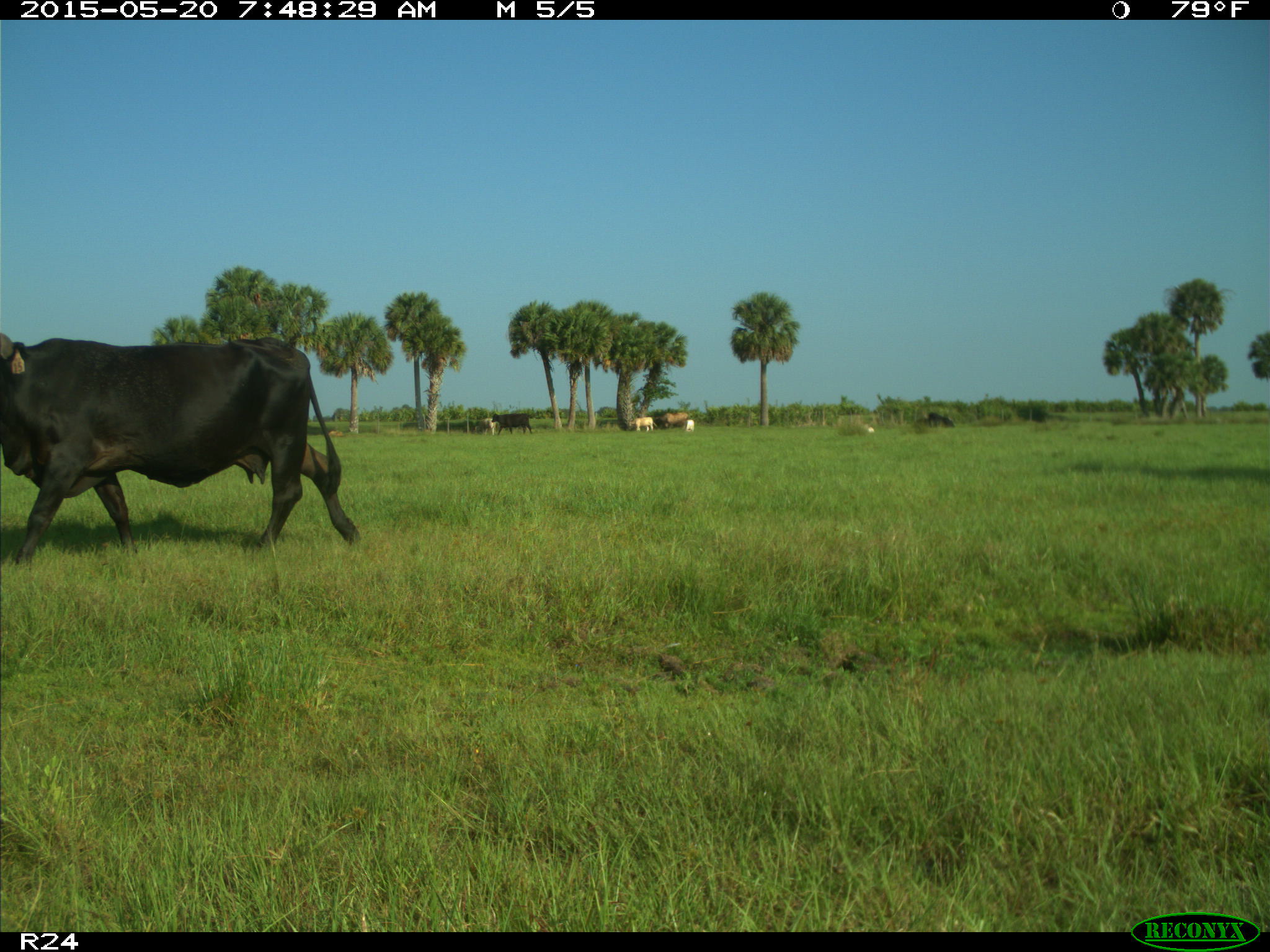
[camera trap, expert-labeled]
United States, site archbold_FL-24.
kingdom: Animalia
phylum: Chordata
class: Mammalia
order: Artiodactyla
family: Bovidae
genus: Bos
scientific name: Bos taurus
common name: domestic cow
Bos taurus (domestic cow).